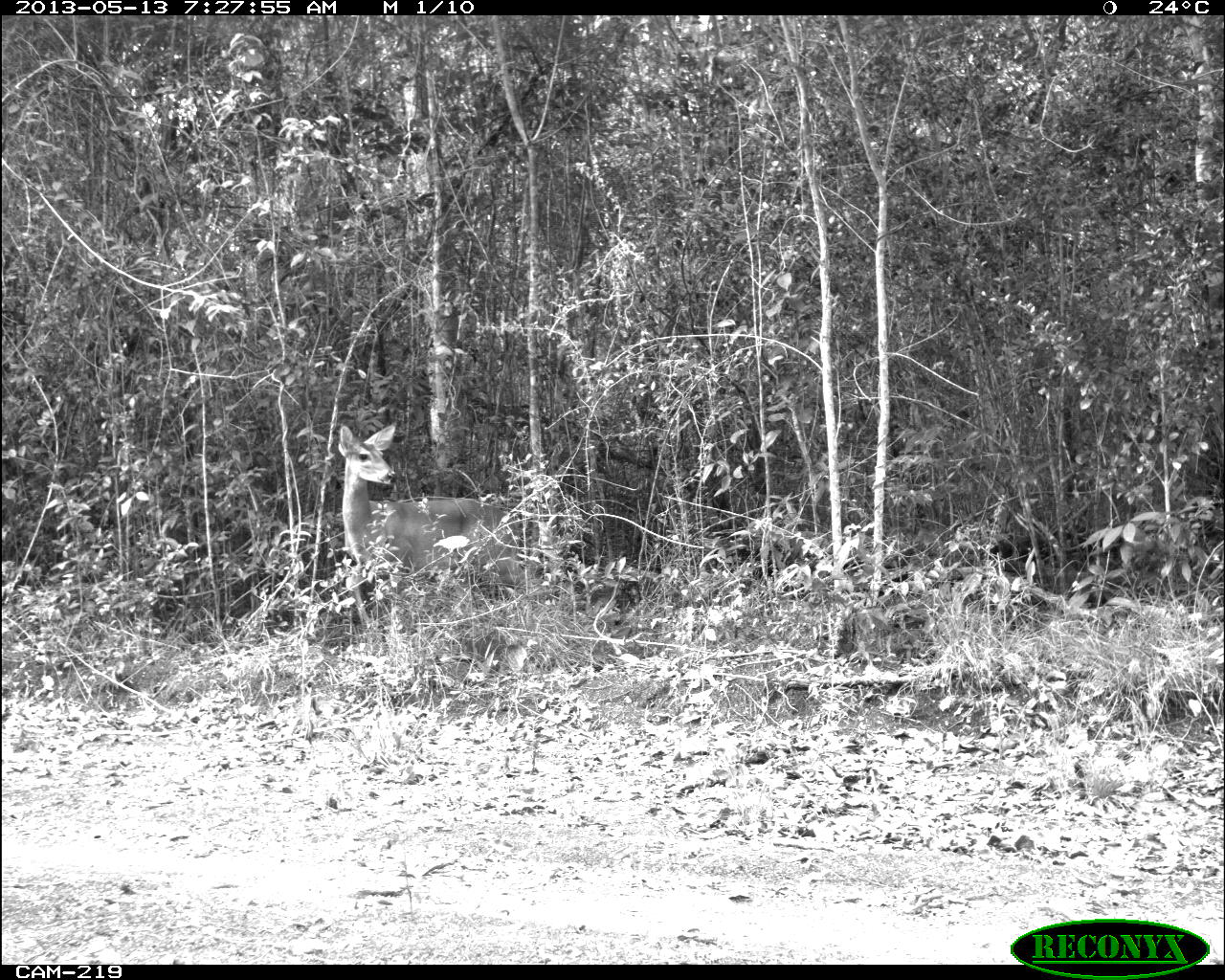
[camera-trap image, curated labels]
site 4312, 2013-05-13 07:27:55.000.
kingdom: Animalia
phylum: Chordata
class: Mammalia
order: Artiodactyla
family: Cervidae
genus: Odocoileus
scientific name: Odocoileus virginianus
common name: white-tailed deer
Odocoileus virginianus (white-tailed deer), count 1, sex female.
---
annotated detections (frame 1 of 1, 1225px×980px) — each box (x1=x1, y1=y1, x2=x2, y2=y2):
odocoileus virginianus: (x1=335, y1=418, x2=533, y2=625)